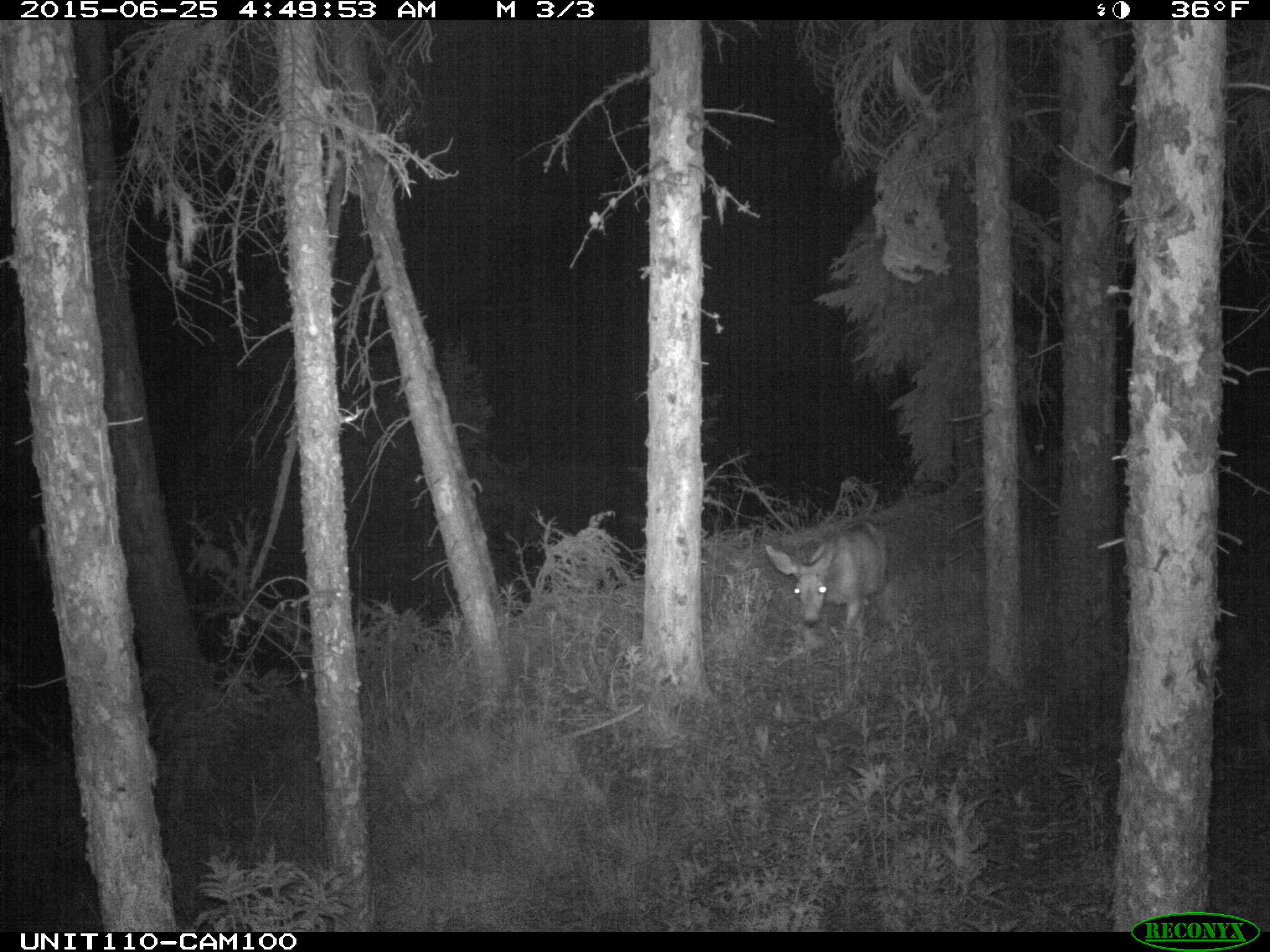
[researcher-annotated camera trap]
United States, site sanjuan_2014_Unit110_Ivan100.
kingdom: Animalia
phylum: Chordata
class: Mammalia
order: Artiodactyla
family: Cervidae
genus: Odocoileus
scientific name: Odocoileus hemionus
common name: mule deer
Odocoileus hemionus (mule deer).